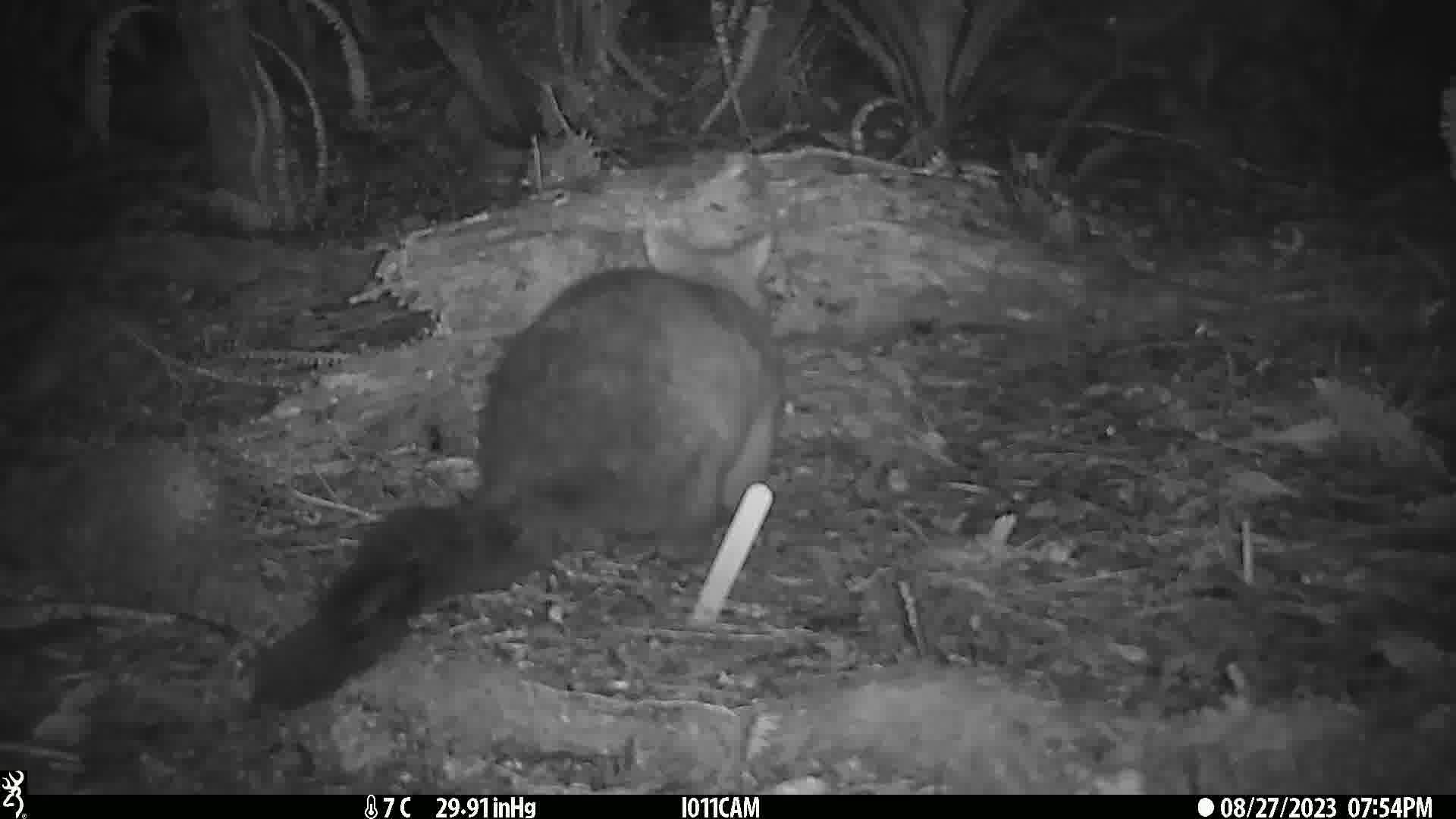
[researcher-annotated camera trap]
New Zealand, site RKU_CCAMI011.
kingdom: Animalia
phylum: Chordata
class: Mammalia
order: Diprotodontia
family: Phalangeridae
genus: Trichosurus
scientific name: Trichosurus vulpecula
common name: common brushtail possum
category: possum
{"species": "possum (common brushtail possum) (Trichosurus vulpecula)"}